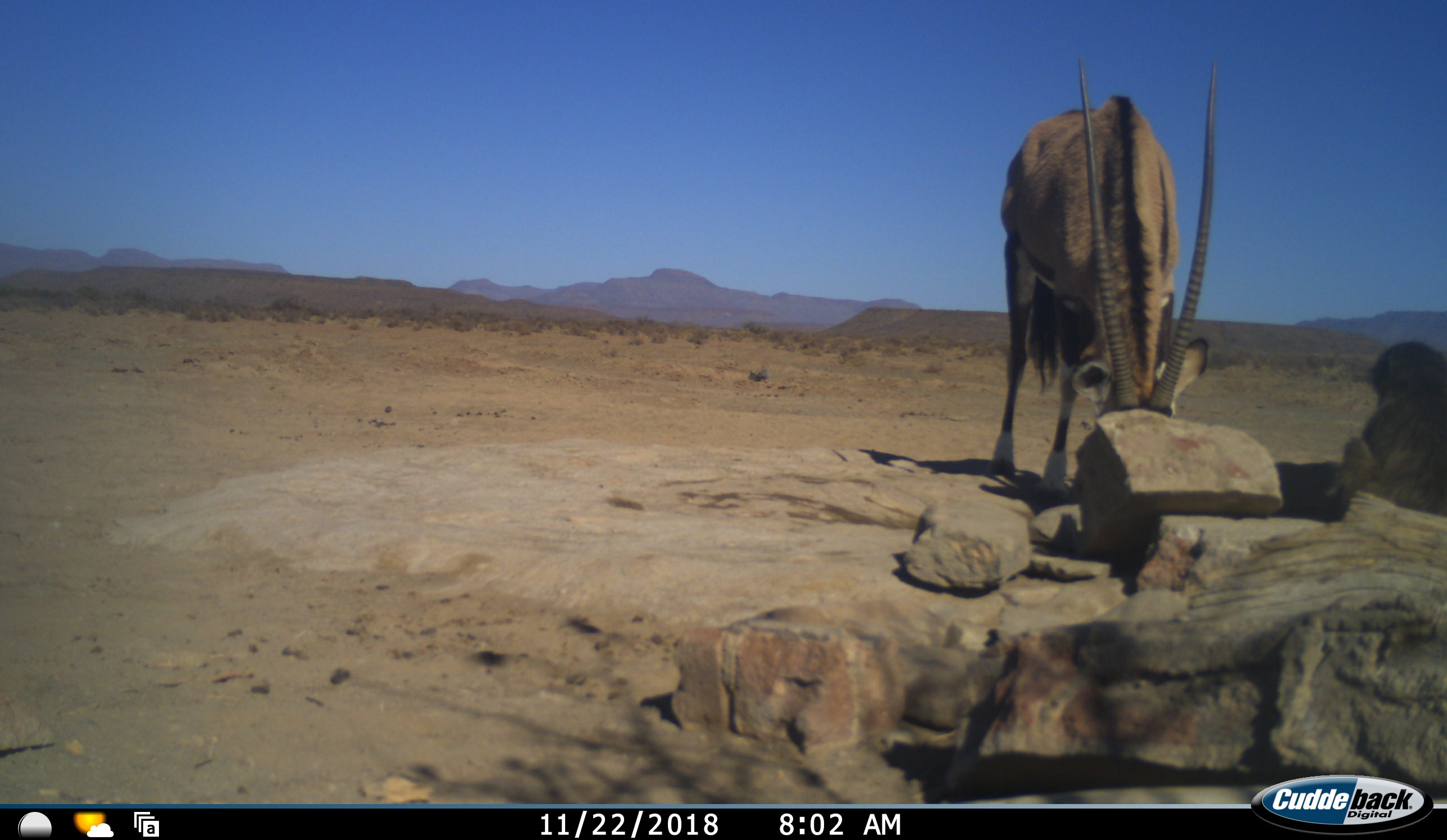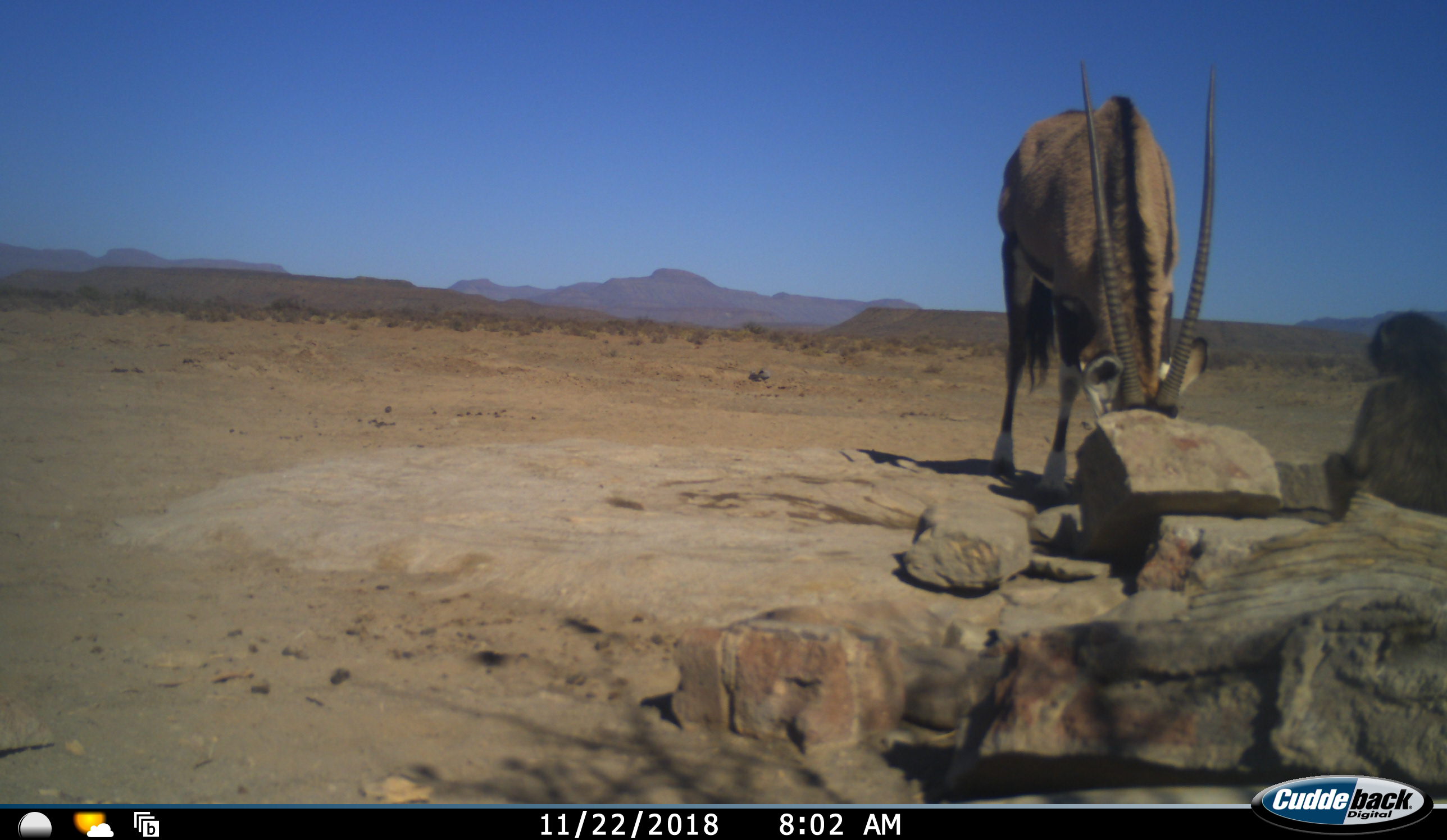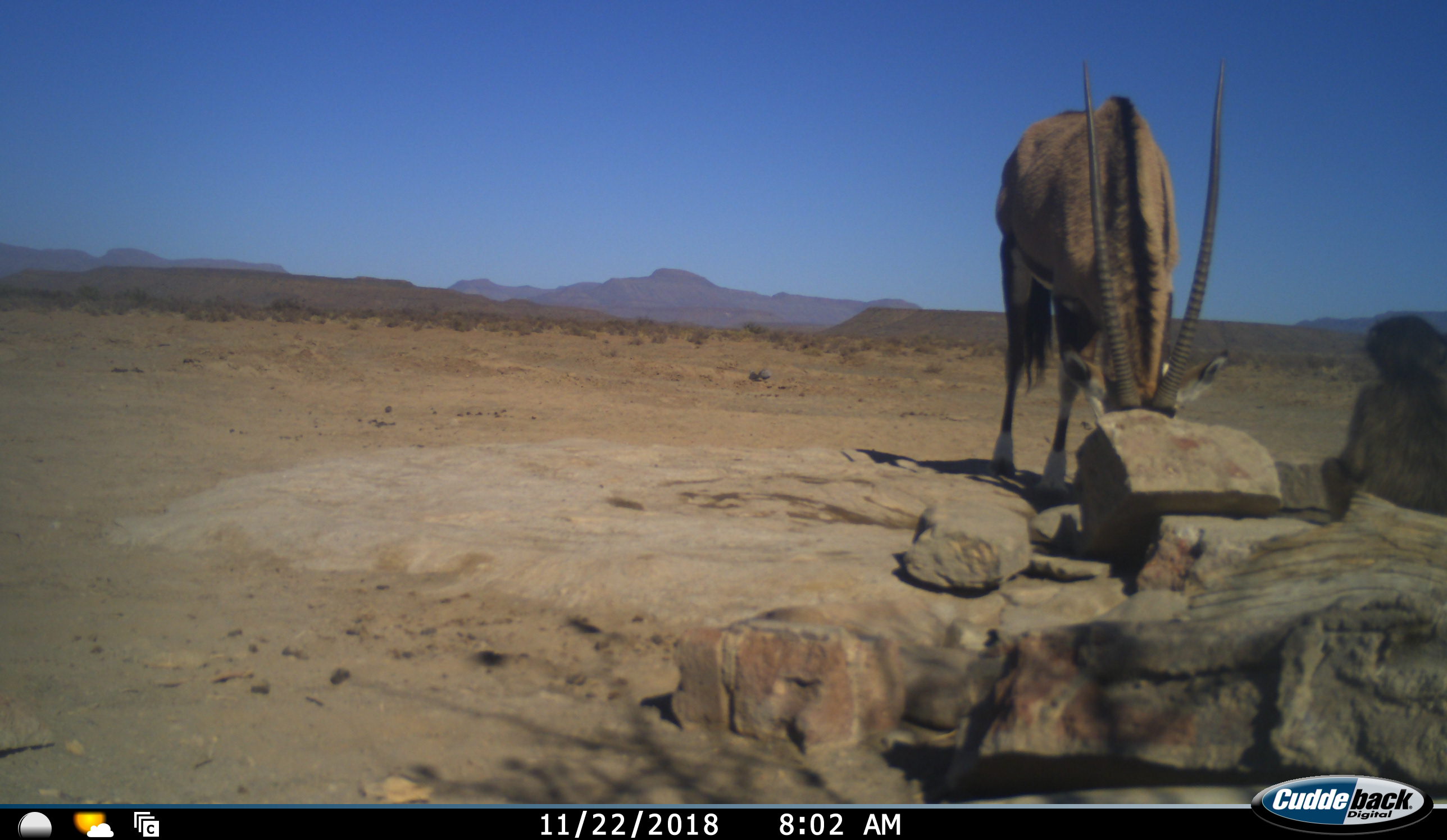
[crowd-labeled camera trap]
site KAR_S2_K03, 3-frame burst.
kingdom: Animalia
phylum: Chordata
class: Mammalia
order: Primates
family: Cercopithecidae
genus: Papio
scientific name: Papio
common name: baboon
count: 1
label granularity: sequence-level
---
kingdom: Animalia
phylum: Chordata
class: Mammalia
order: Artiodactyla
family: Bovidae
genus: Oryx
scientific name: Oryx gazella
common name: gemsbok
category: oryx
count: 1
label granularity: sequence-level